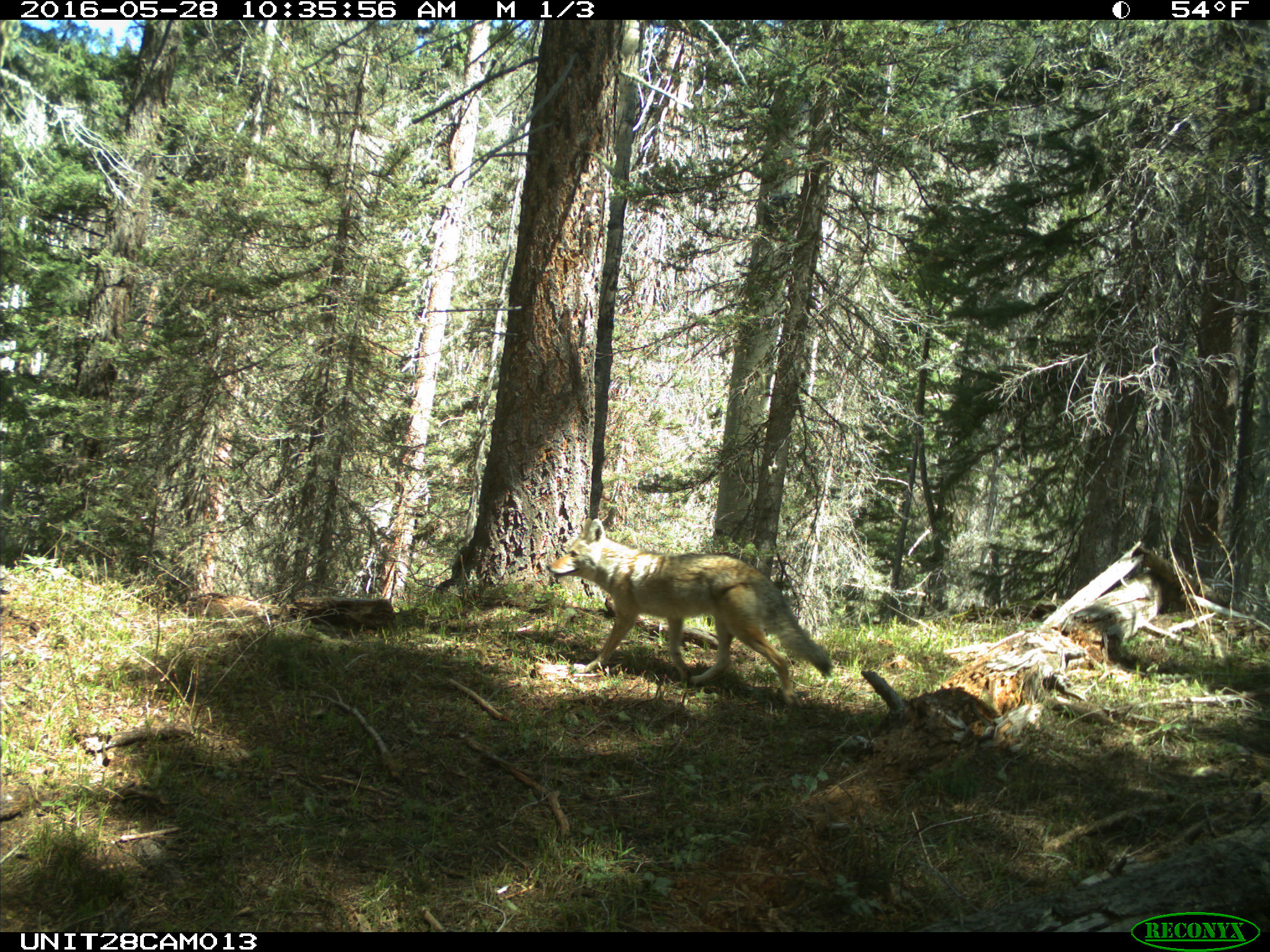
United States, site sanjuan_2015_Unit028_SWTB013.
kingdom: Animalia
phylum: Chordata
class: Mammalia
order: Carnivora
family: Canidae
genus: Canis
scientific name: Canis latrans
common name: coyote